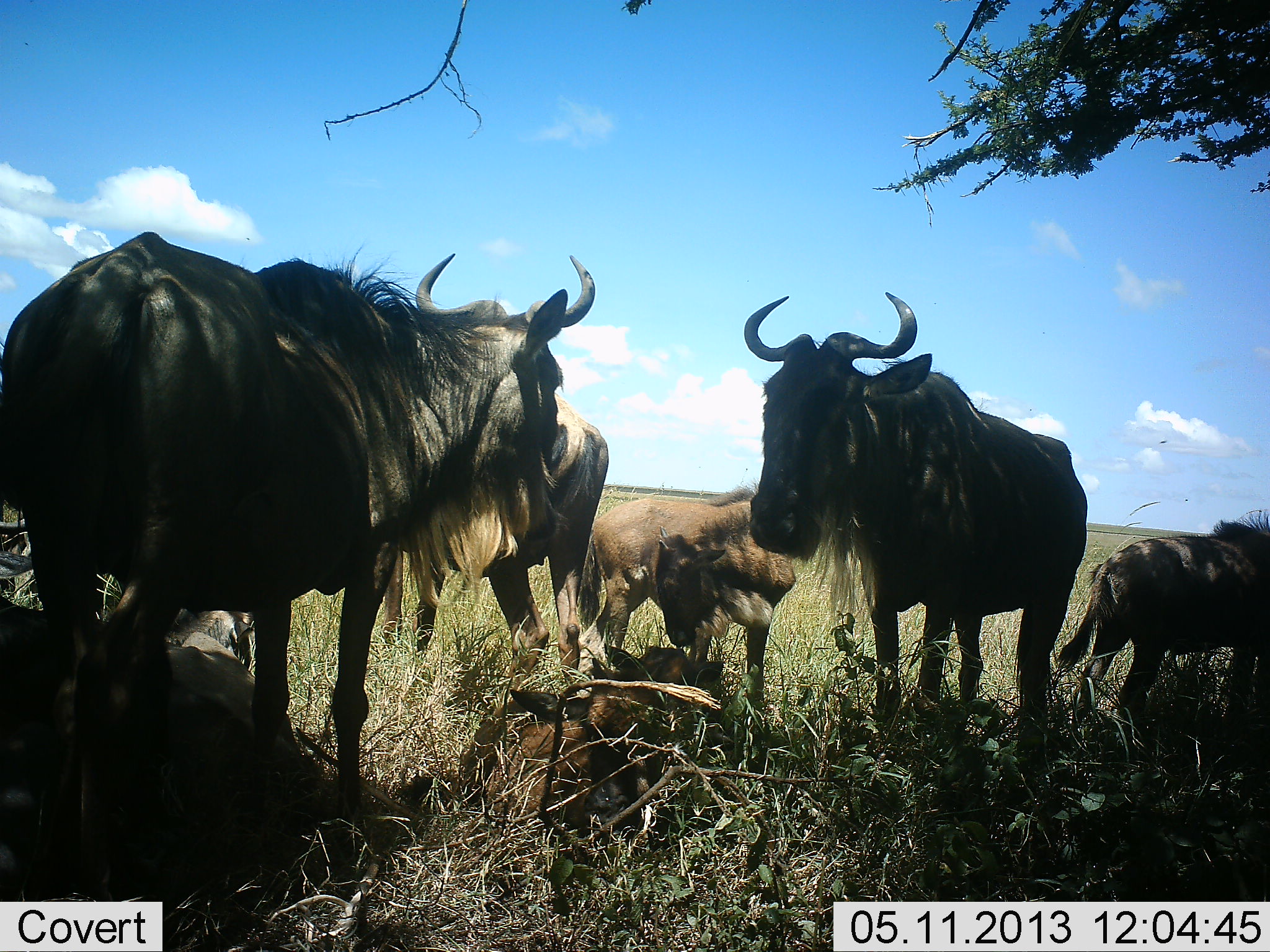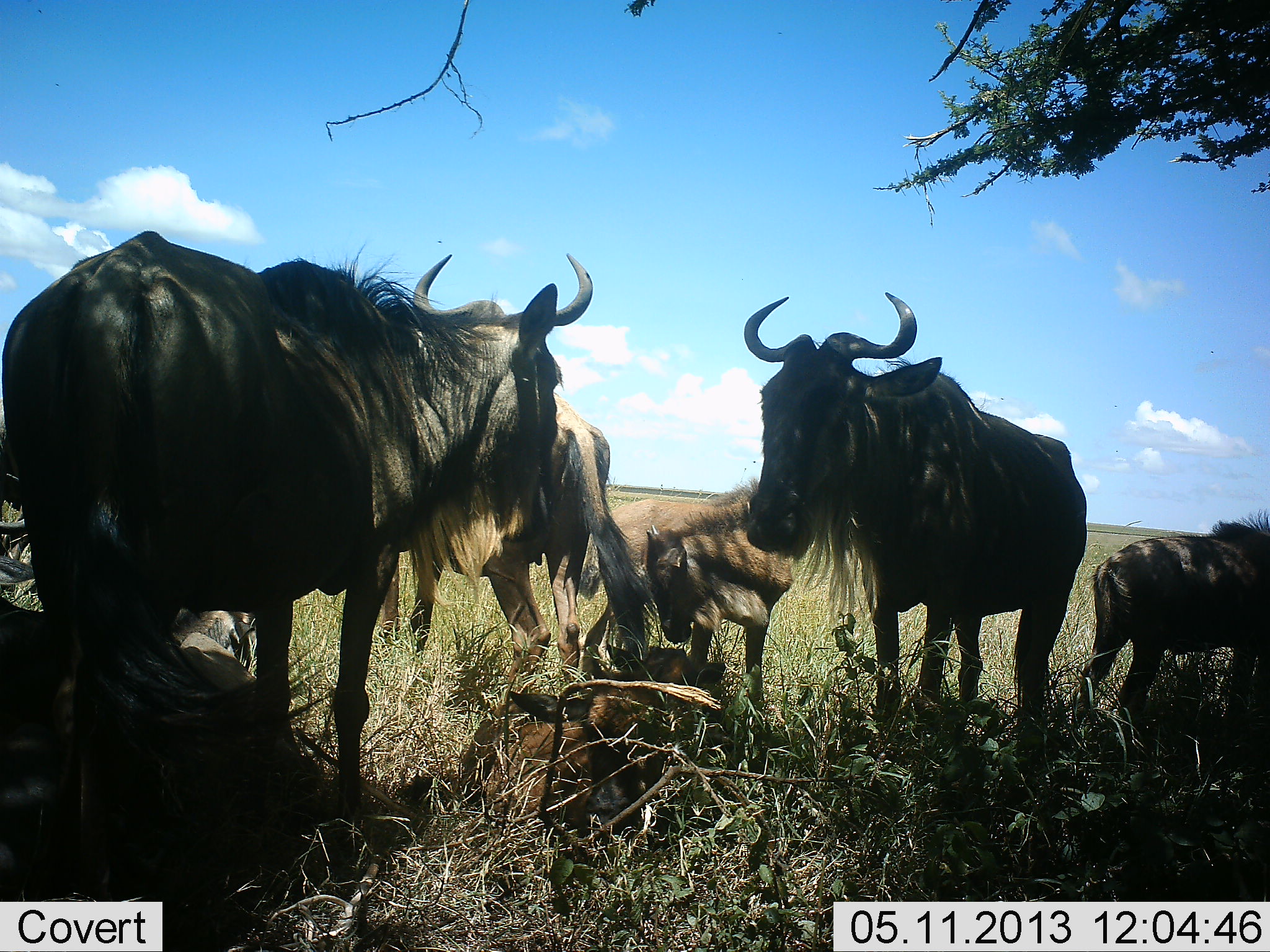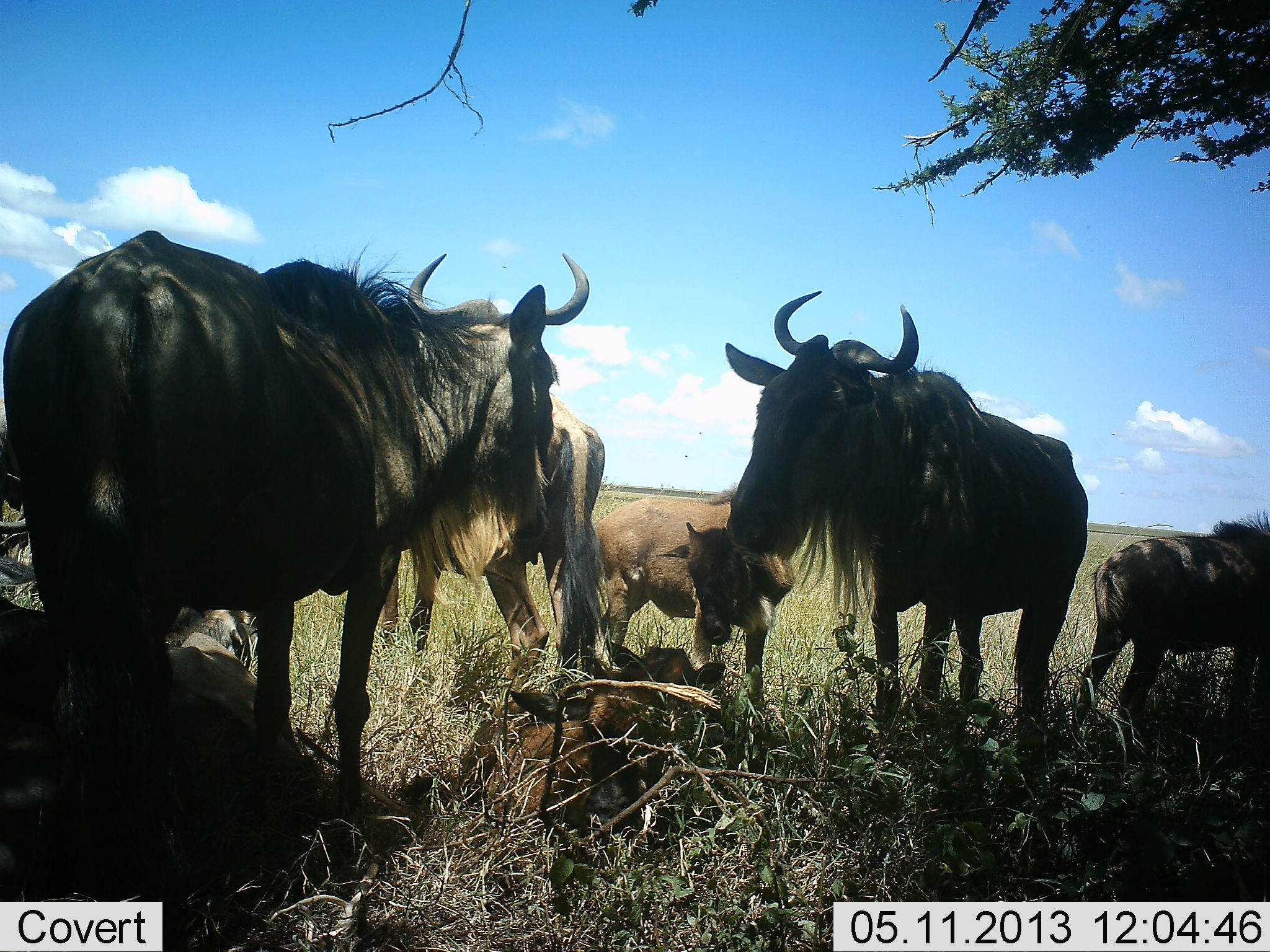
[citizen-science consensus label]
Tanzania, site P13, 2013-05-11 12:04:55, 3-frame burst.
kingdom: Animalia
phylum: Chordata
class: Mammalia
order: Artiodactyla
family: Bovidae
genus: Connochaetes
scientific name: Connochaetes taurinus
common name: blue wildebeest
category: wildebeest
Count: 6.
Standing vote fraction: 93%.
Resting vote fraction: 62%.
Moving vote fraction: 3%.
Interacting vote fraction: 14%.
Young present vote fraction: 52%.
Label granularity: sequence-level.